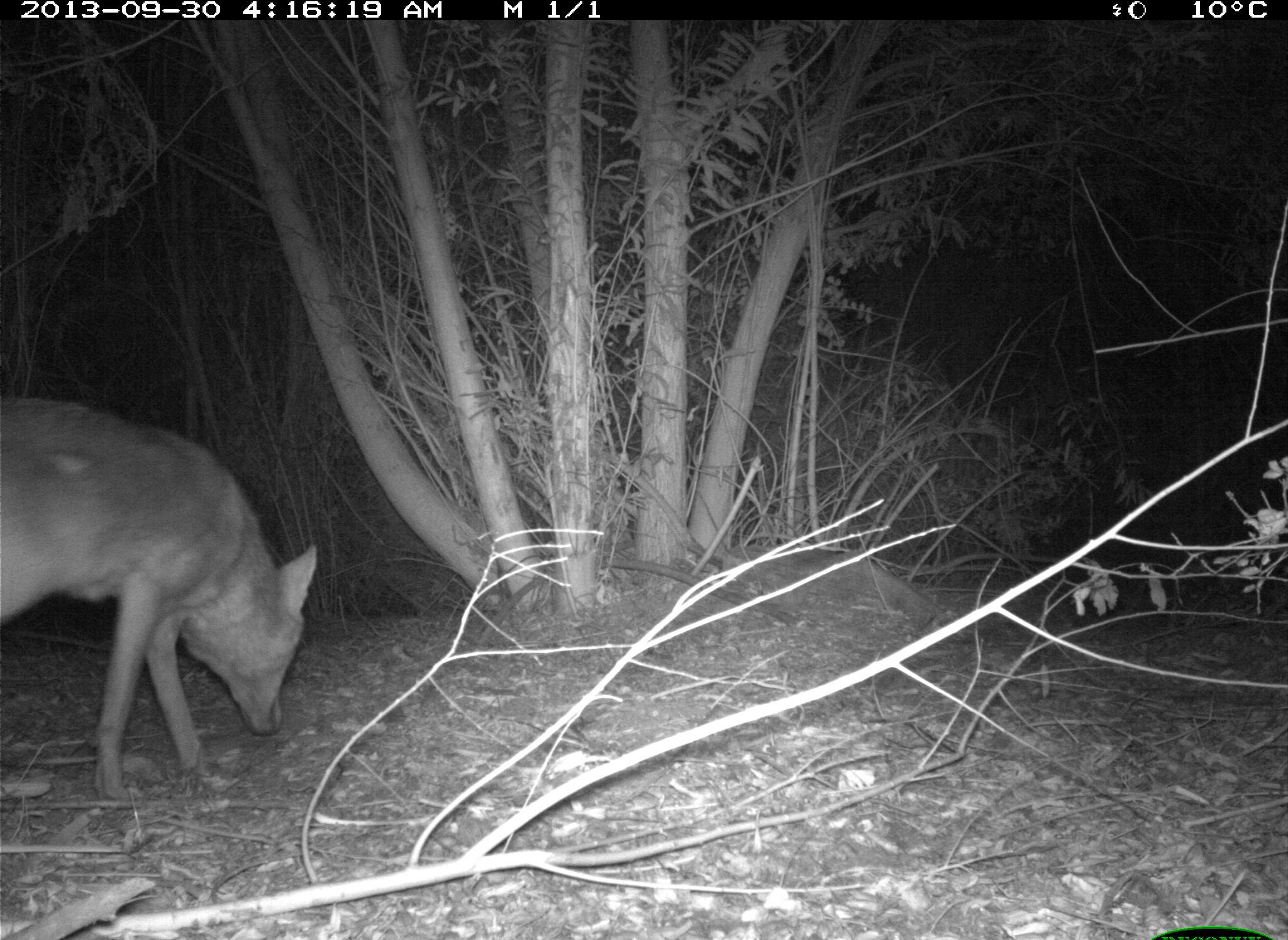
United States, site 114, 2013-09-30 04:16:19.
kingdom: Animalia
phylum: Chordata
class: Mammalia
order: Carnivora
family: Canidae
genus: Canis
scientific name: Canis latrans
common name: coyote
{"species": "coyote (Canis latrans)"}